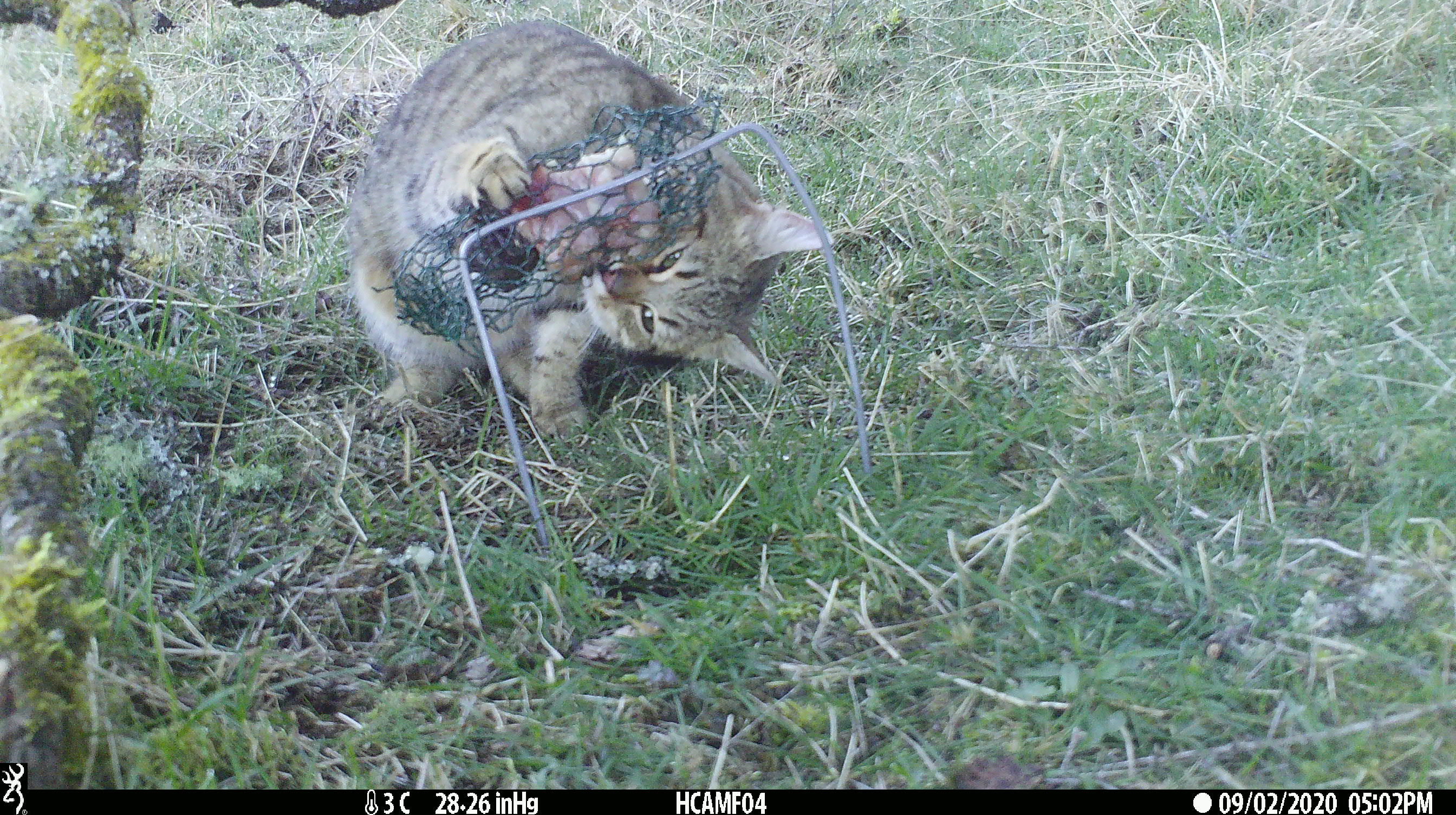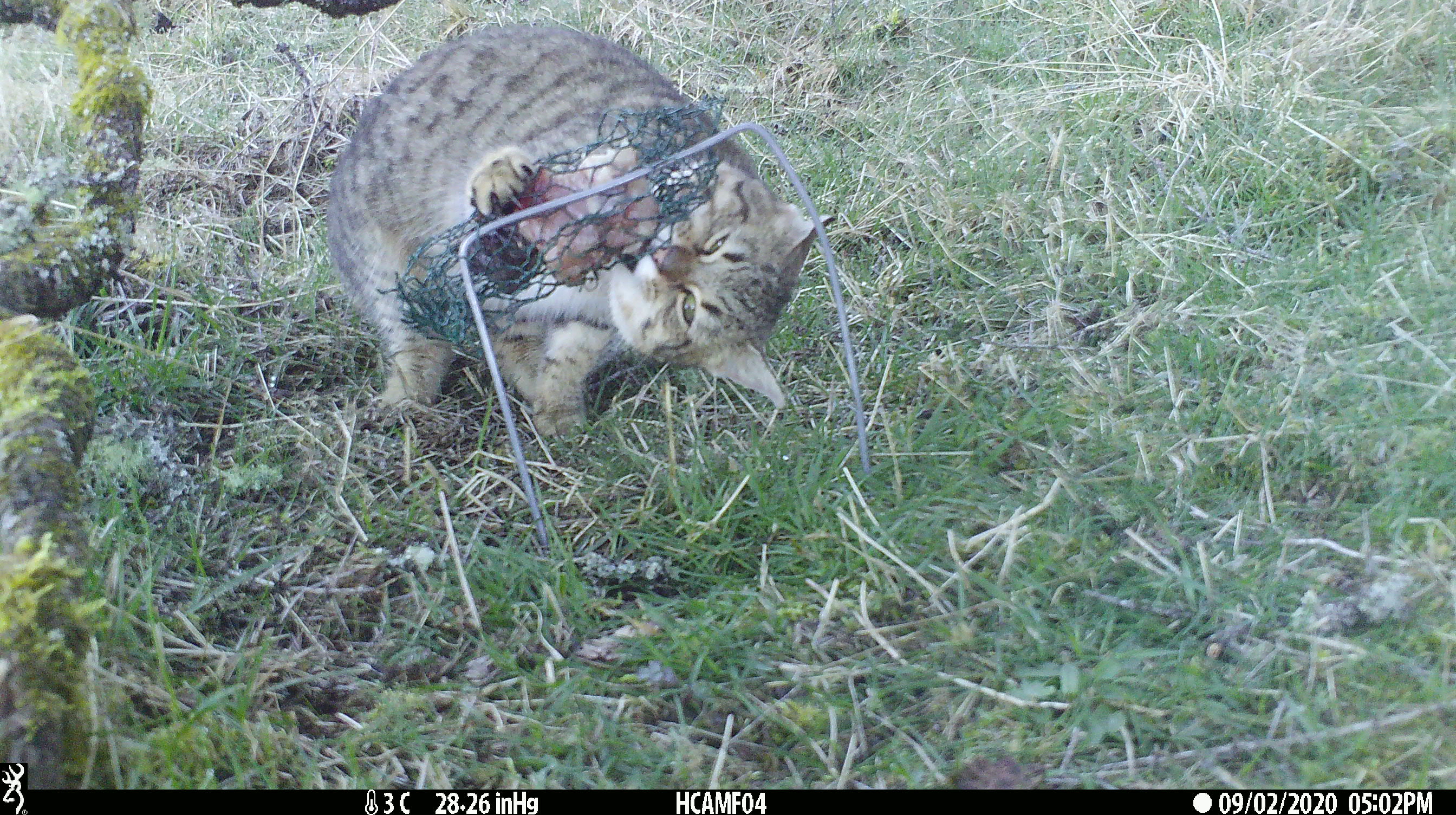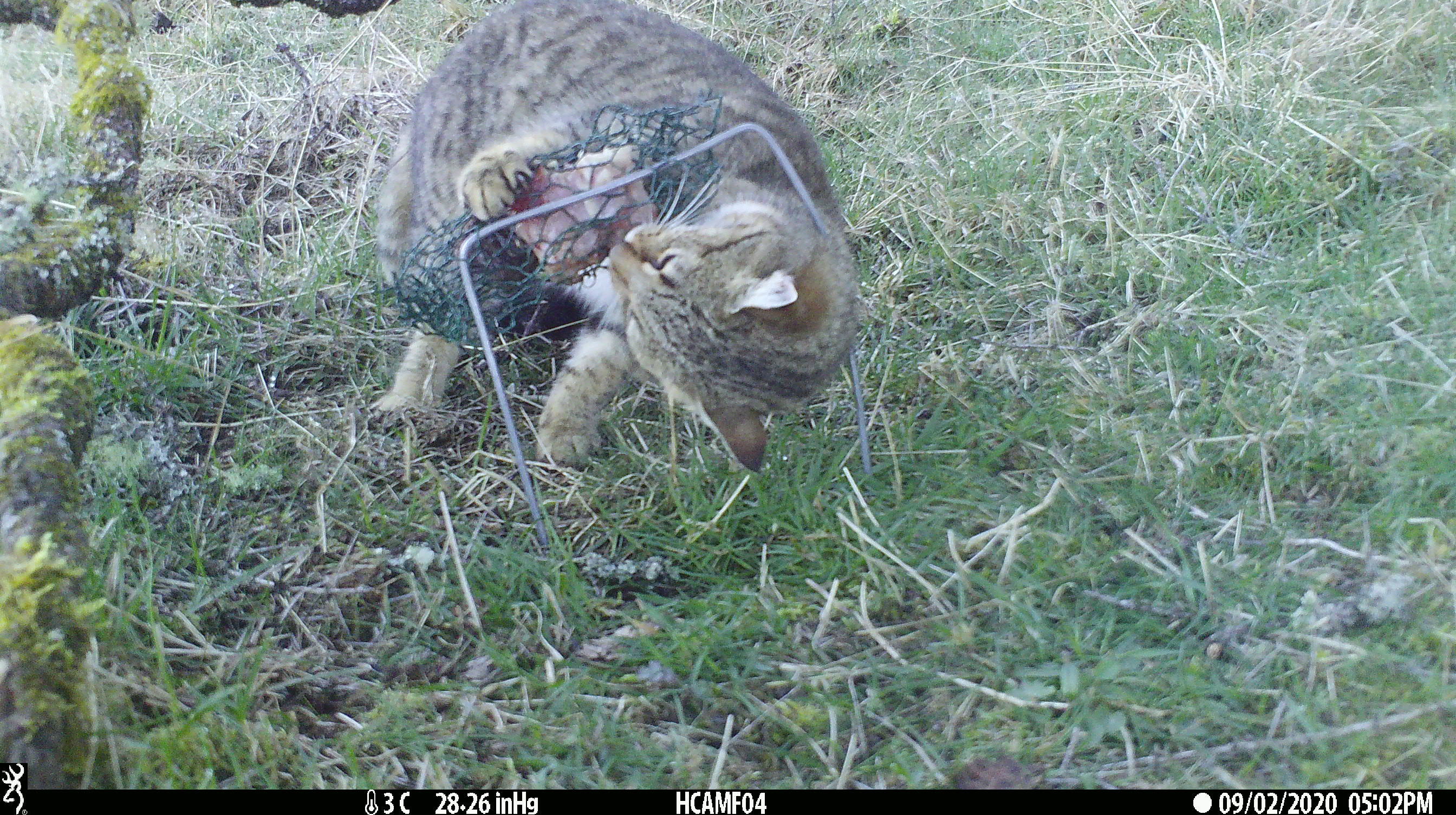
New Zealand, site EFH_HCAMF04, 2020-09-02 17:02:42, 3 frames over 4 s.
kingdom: Animalia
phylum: Chordata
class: Mammalia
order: Carnivora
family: Felidae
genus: Felis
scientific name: Felis catus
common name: domestic cat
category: cat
Cat (domestic cat) (Felis catus).